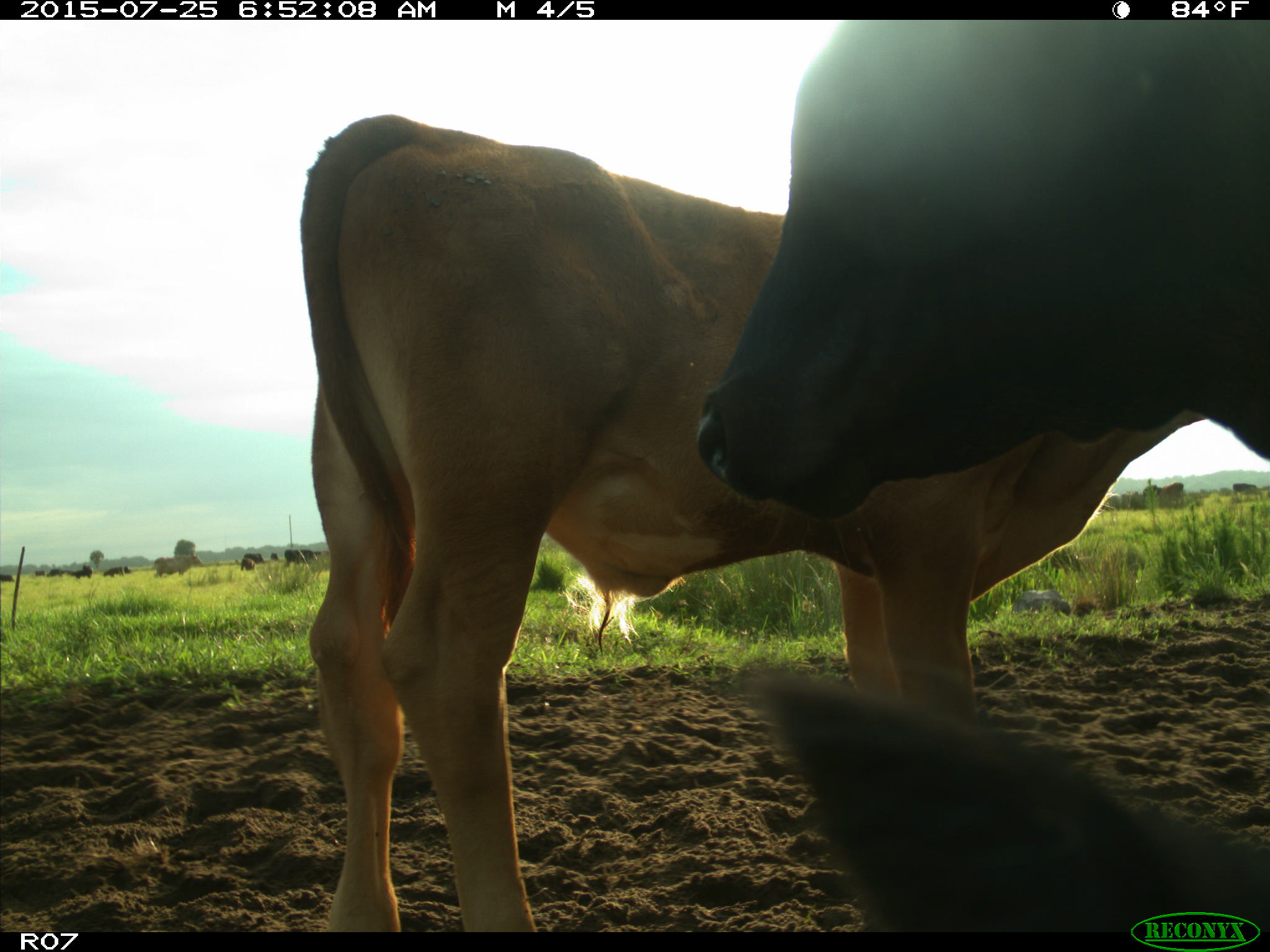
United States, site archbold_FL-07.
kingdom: Animalia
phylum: Chordata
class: Mammalia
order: Artiodactyla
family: Bovidae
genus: Bos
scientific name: Bos taurus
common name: domestic cow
Bos taurus (domestic cow).